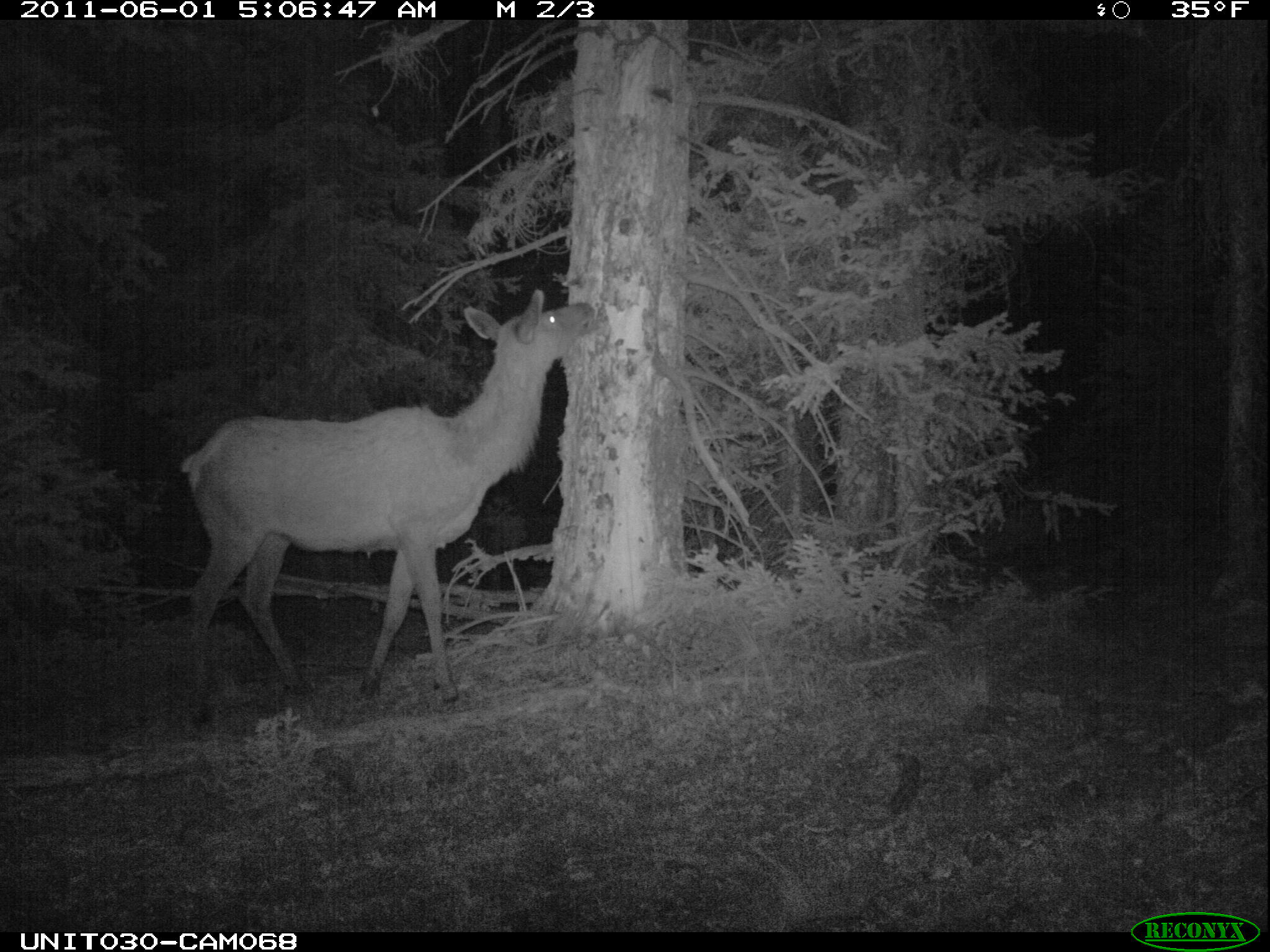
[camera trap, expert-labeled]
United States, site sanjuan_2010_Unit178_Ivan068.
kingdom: Animalia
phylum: Chordata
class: Mammalia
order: Artiodactyla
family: Cervidae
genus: Cervus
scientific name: Cervus elaphus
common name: red deer